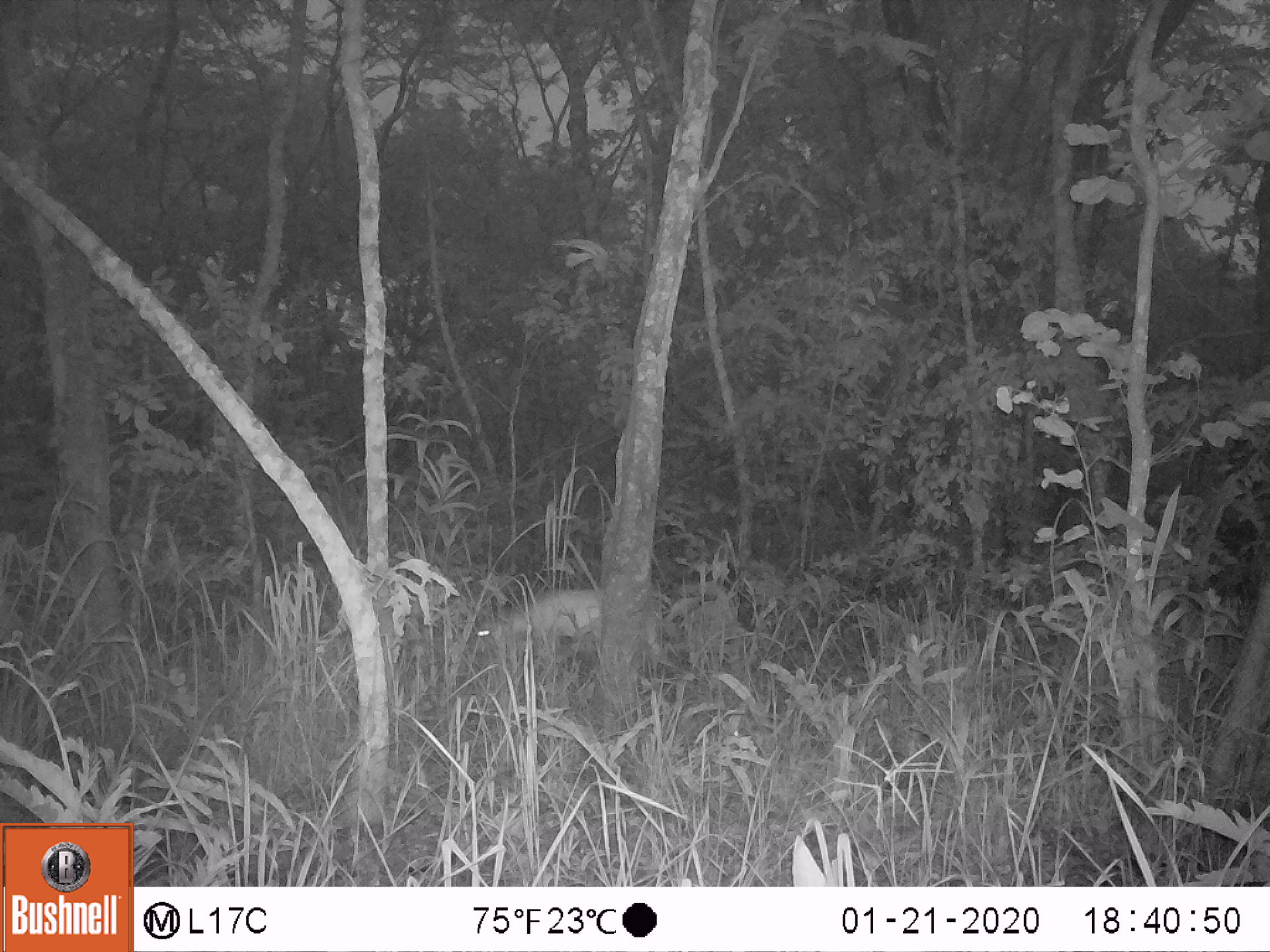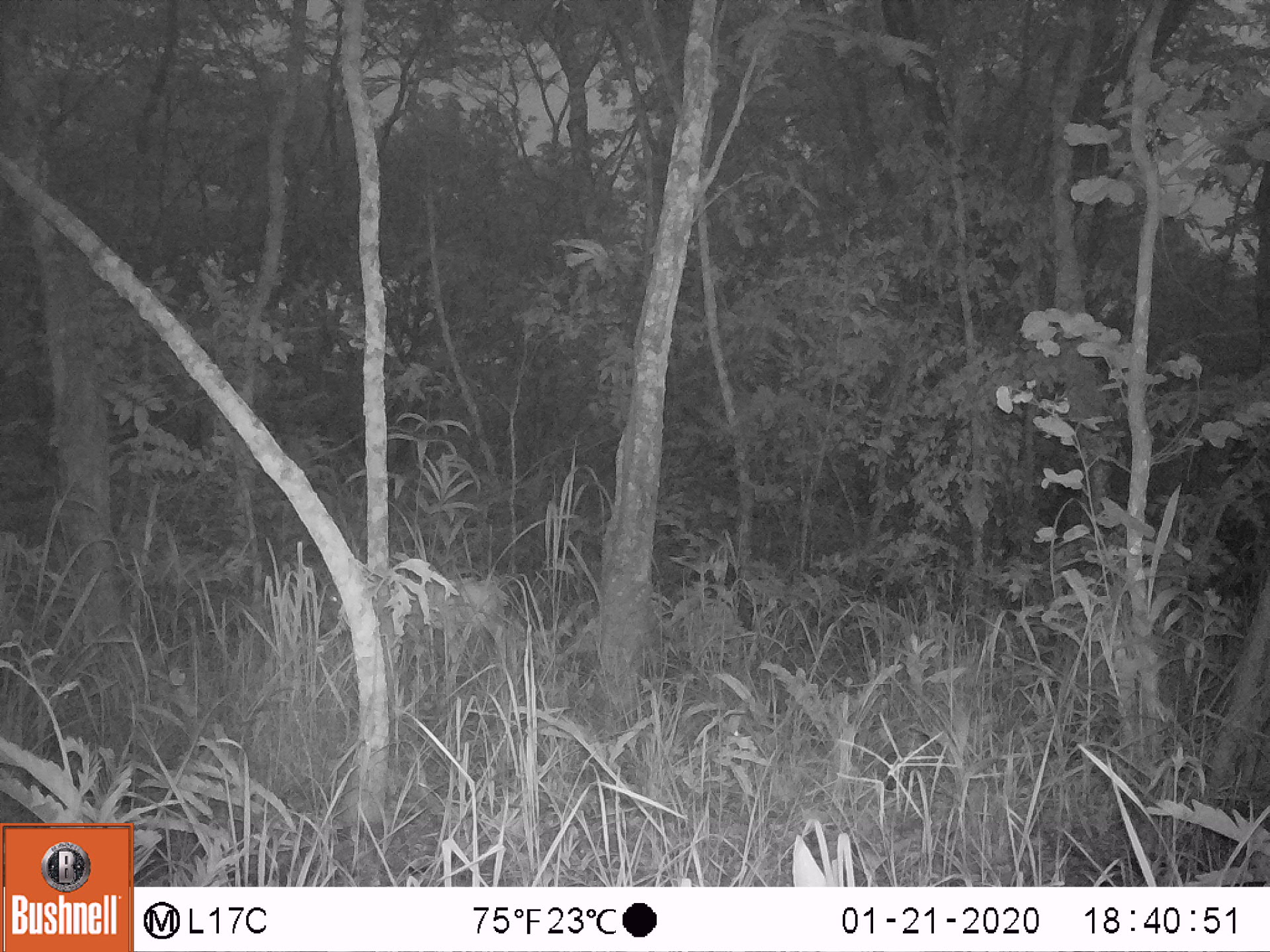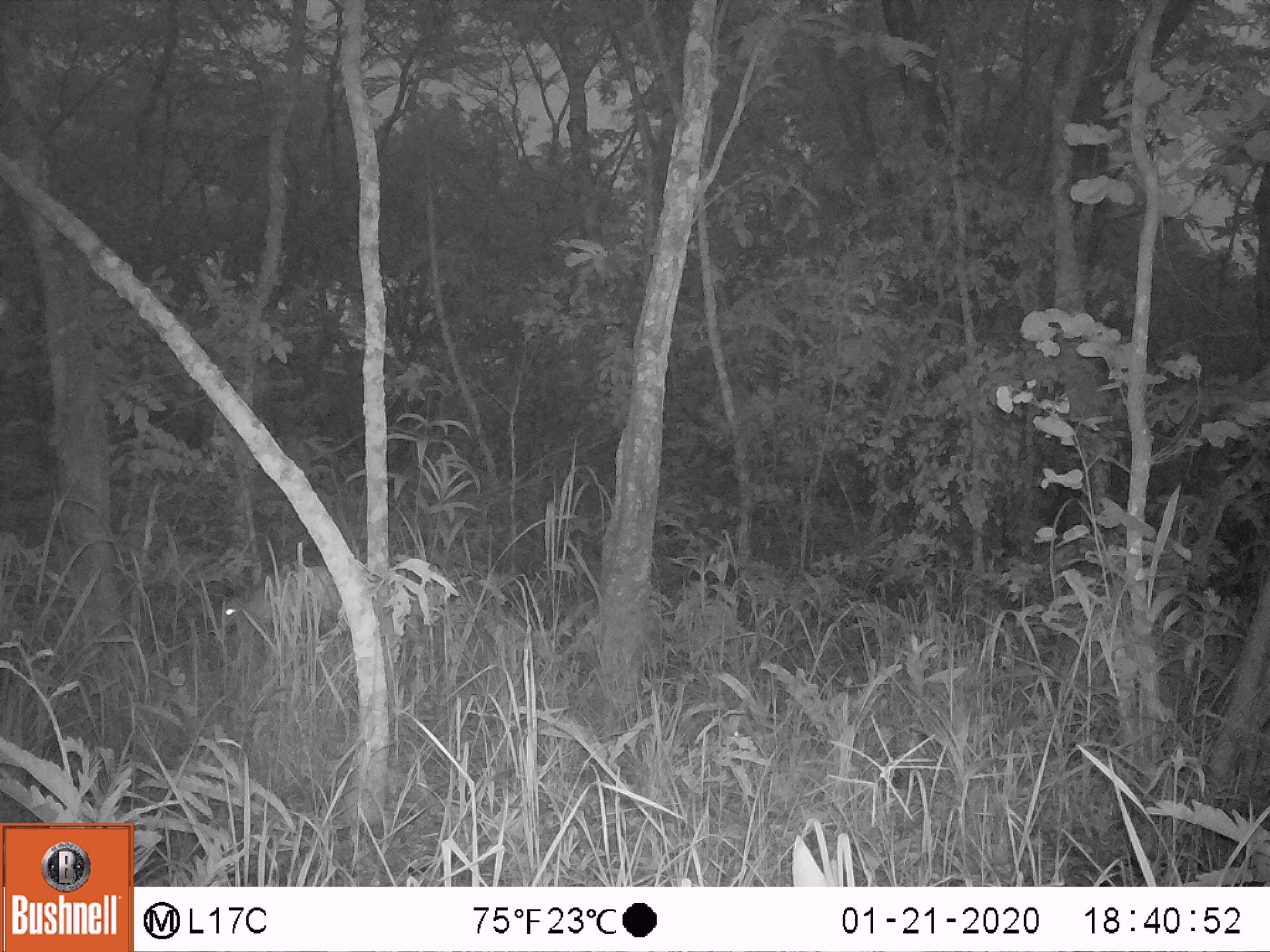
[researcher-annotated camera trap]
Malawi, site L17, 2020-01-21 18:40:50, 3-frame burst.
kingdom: Animalia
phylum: Chordata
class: Mammalia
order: Artiodactyla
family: Bovidae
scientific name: Antilopinae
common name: small antelope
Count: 1.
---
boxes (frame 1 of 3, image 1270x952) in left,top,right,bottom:
small antelope: 470,585,599,671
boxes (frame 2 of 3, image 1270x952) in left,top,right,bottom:
small antelope: 423,577,524,659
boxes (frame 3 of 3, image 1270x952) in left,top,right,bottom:
small antelope: 207,567,352,656